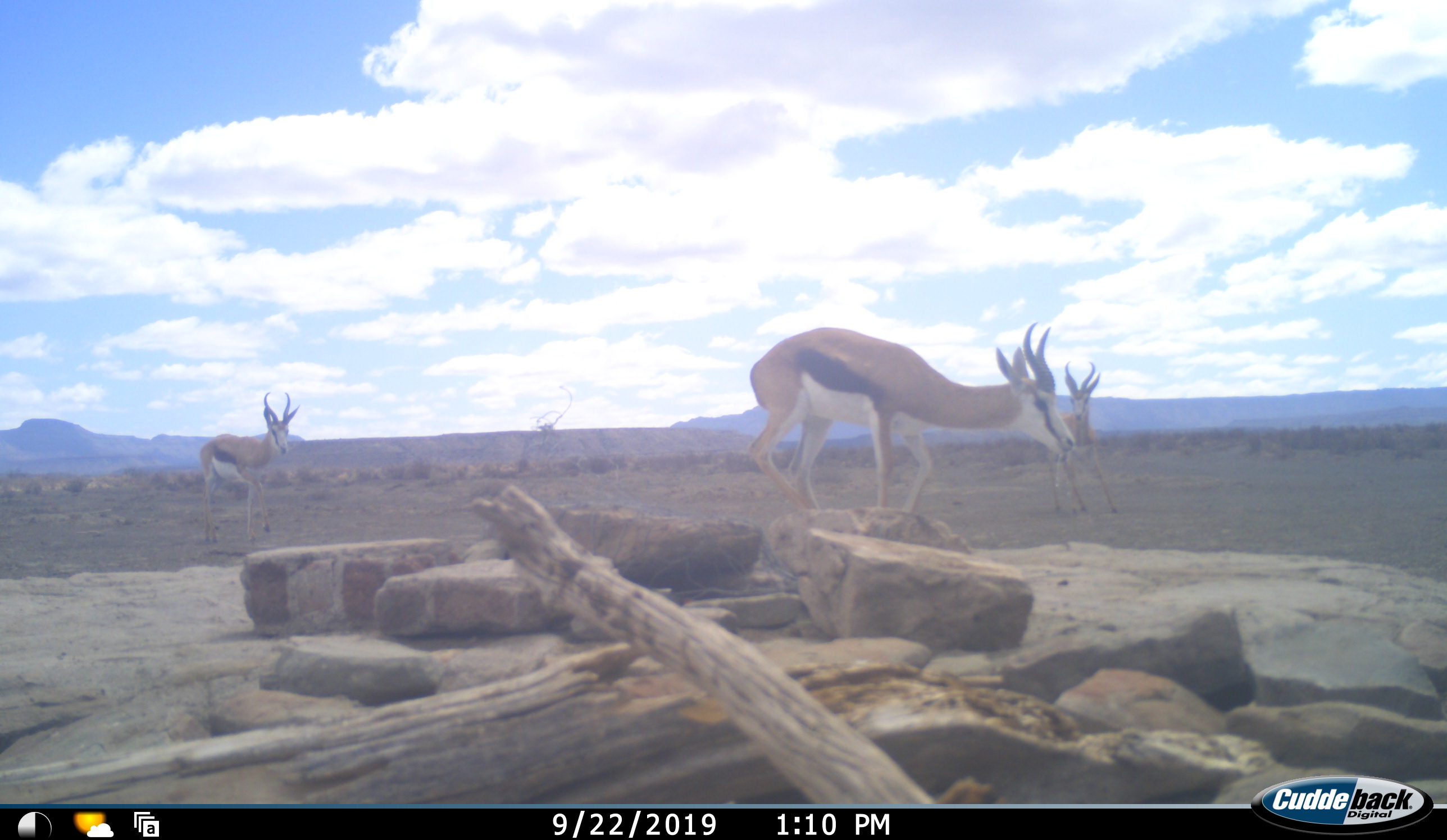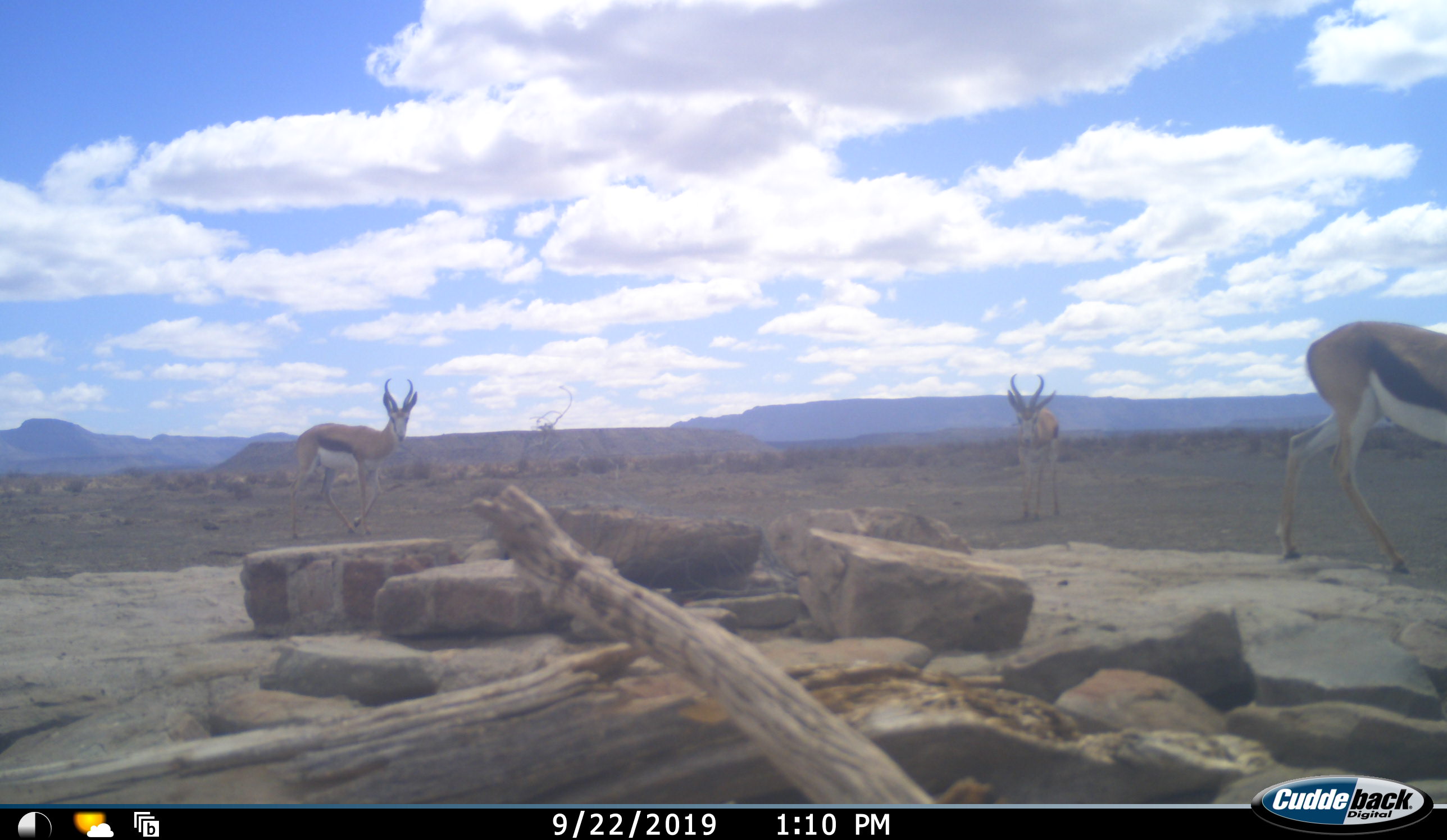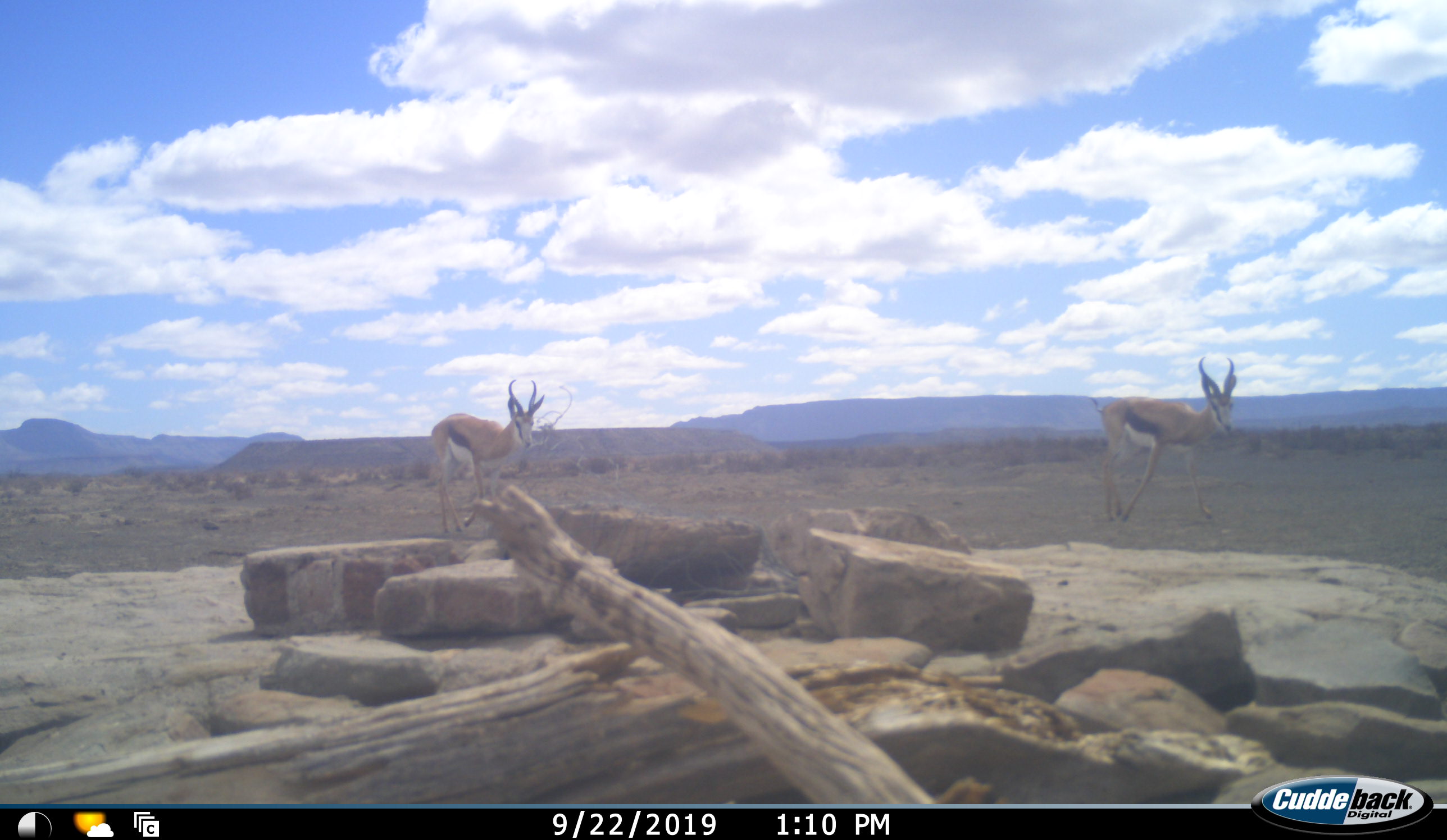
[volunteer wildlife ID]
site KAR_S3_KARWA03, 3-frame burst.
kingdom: Animalia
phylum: Chordata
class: Mammalia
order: Artiodactyla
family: Bovidae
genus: Antidorcas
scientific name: Antidorcas marsupialis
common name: springbok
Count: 3.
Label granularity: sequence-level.